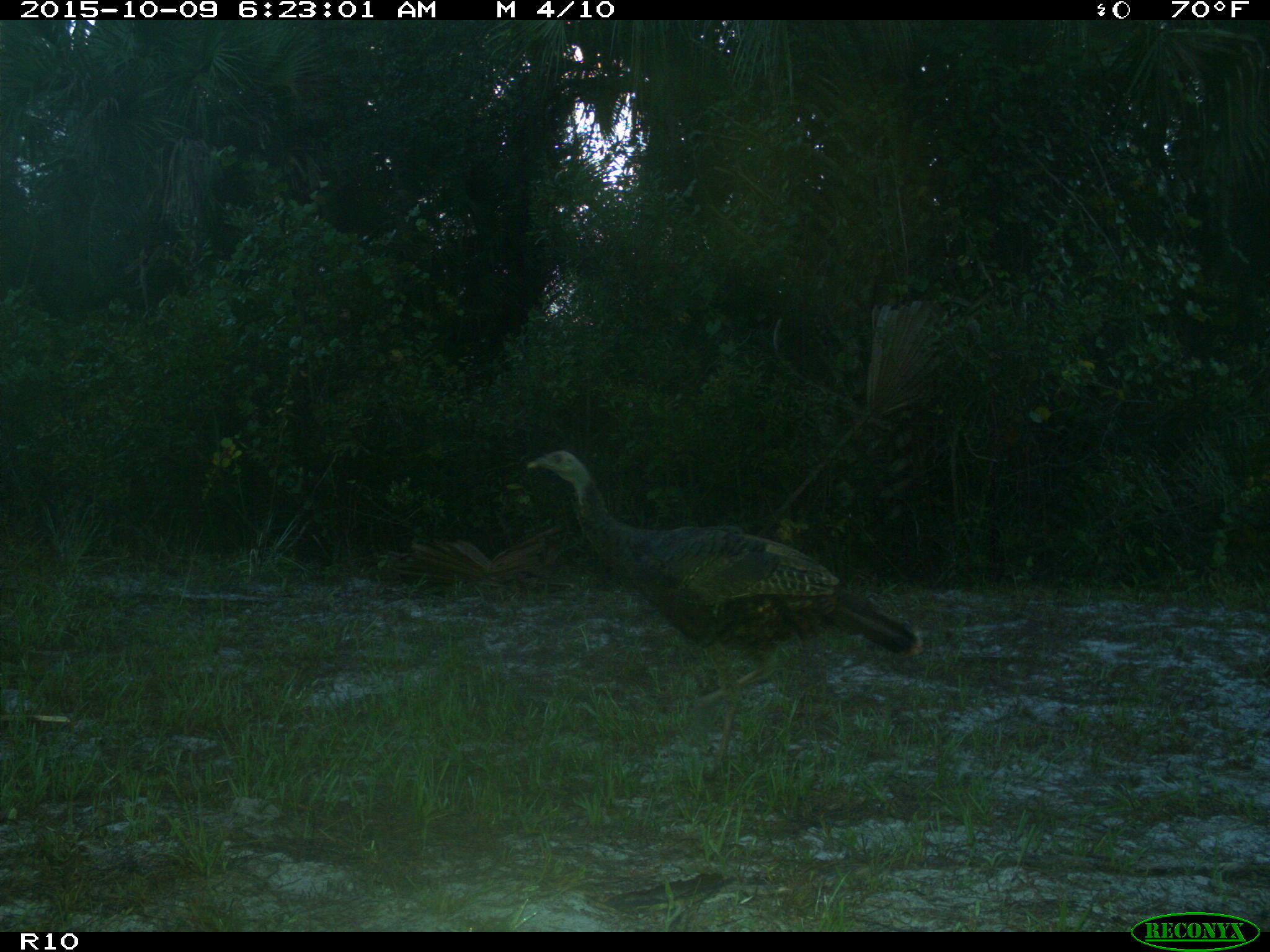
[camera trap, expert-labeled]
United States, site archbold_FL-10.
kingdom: Animalia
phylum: Chordata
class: Aves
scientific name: Aves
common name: birds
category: unidentified bird